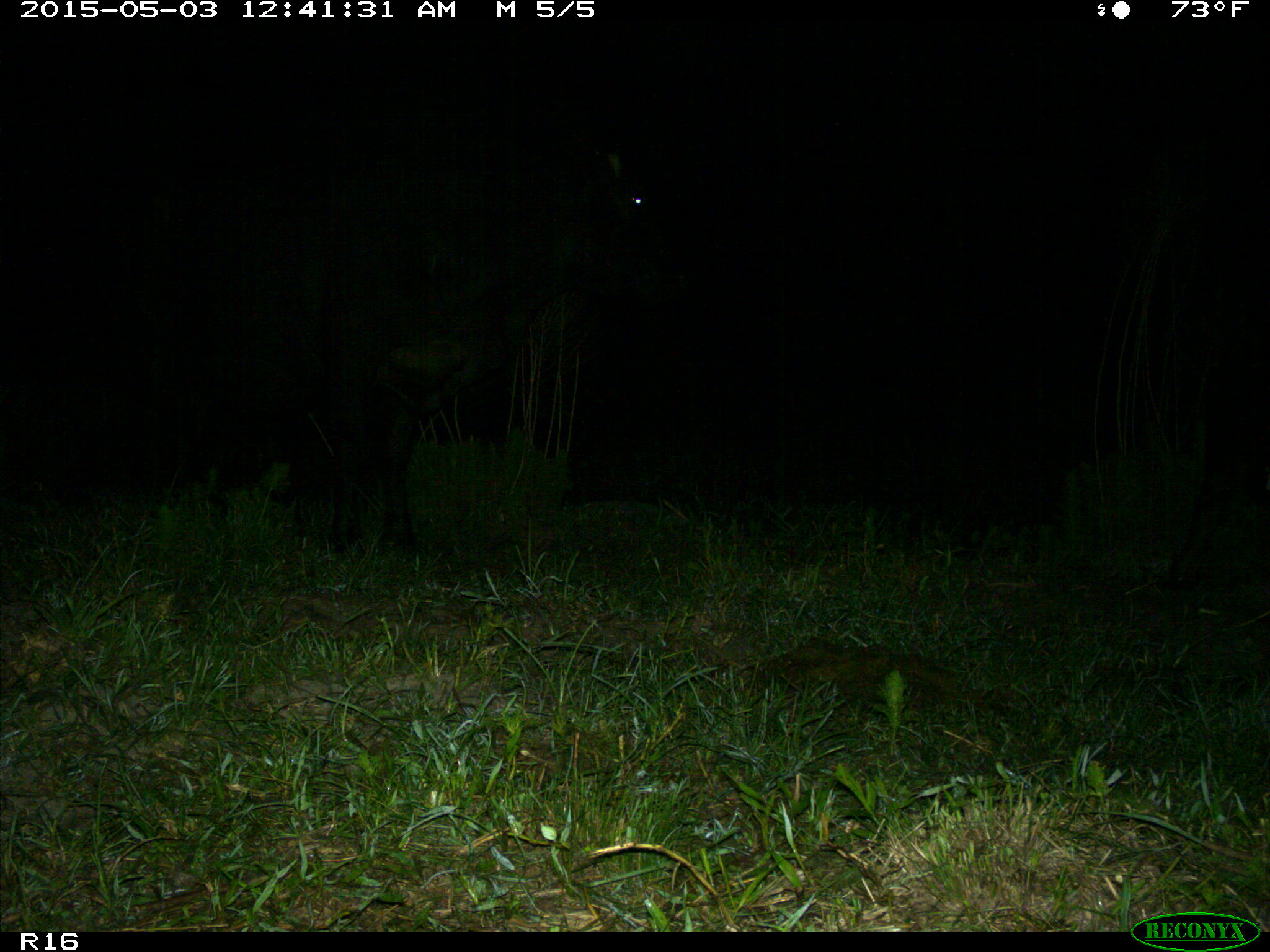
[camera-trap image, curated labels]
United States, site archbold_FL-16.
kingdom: Animalia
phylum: Chordata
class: Mammalia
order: Artiodactyla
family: Bovidae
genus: Bos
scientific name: Bos taurus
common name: domestic cow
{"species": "Bos taurus (domestic cow)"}